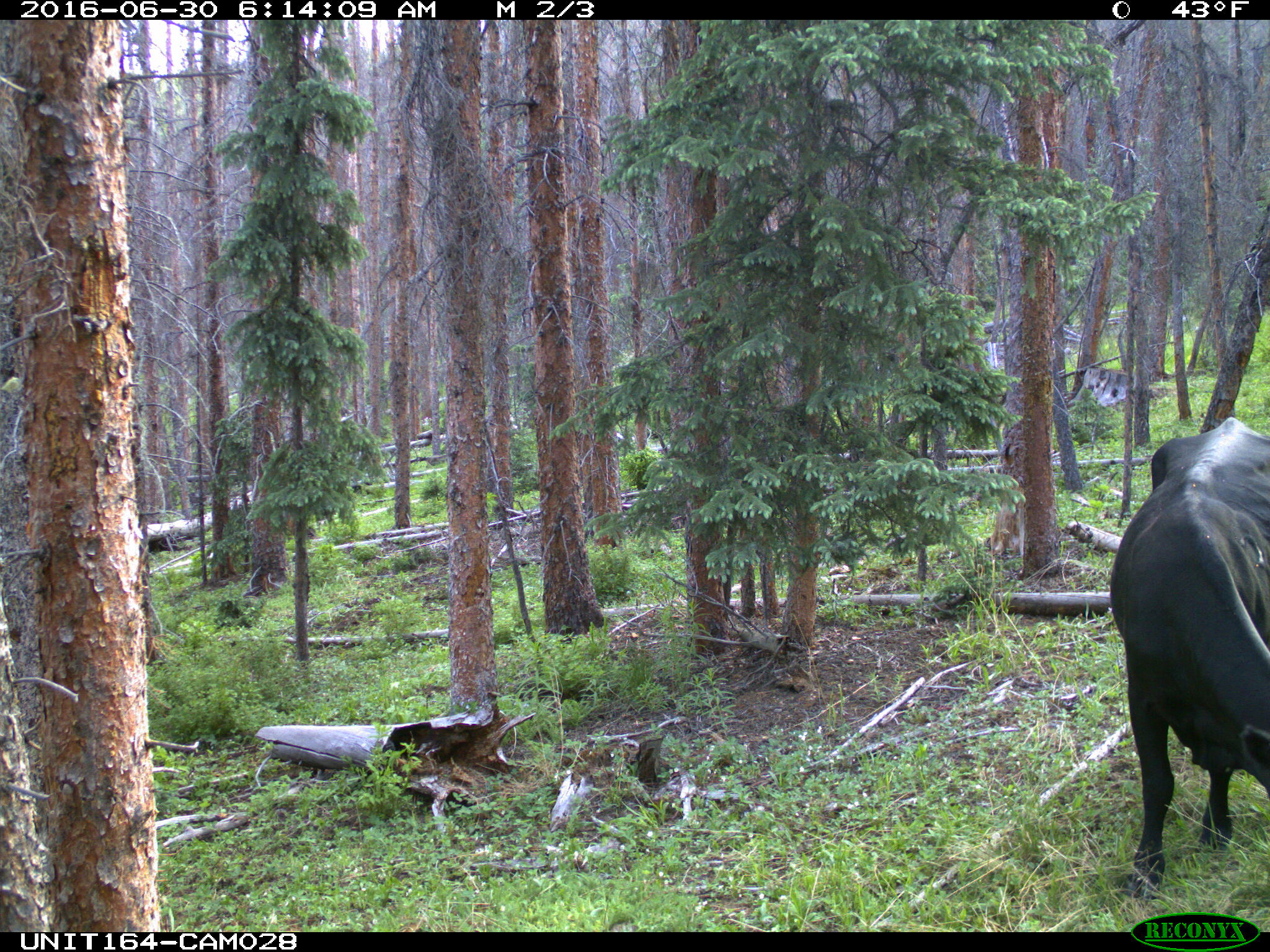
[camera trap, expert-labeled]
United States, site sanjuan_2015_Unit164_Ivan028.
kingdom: Animalia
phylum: Chordata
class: Mammalia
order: Artiodactyla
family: Bovidae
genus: Bos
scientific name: Bos taurus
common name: domestic cow